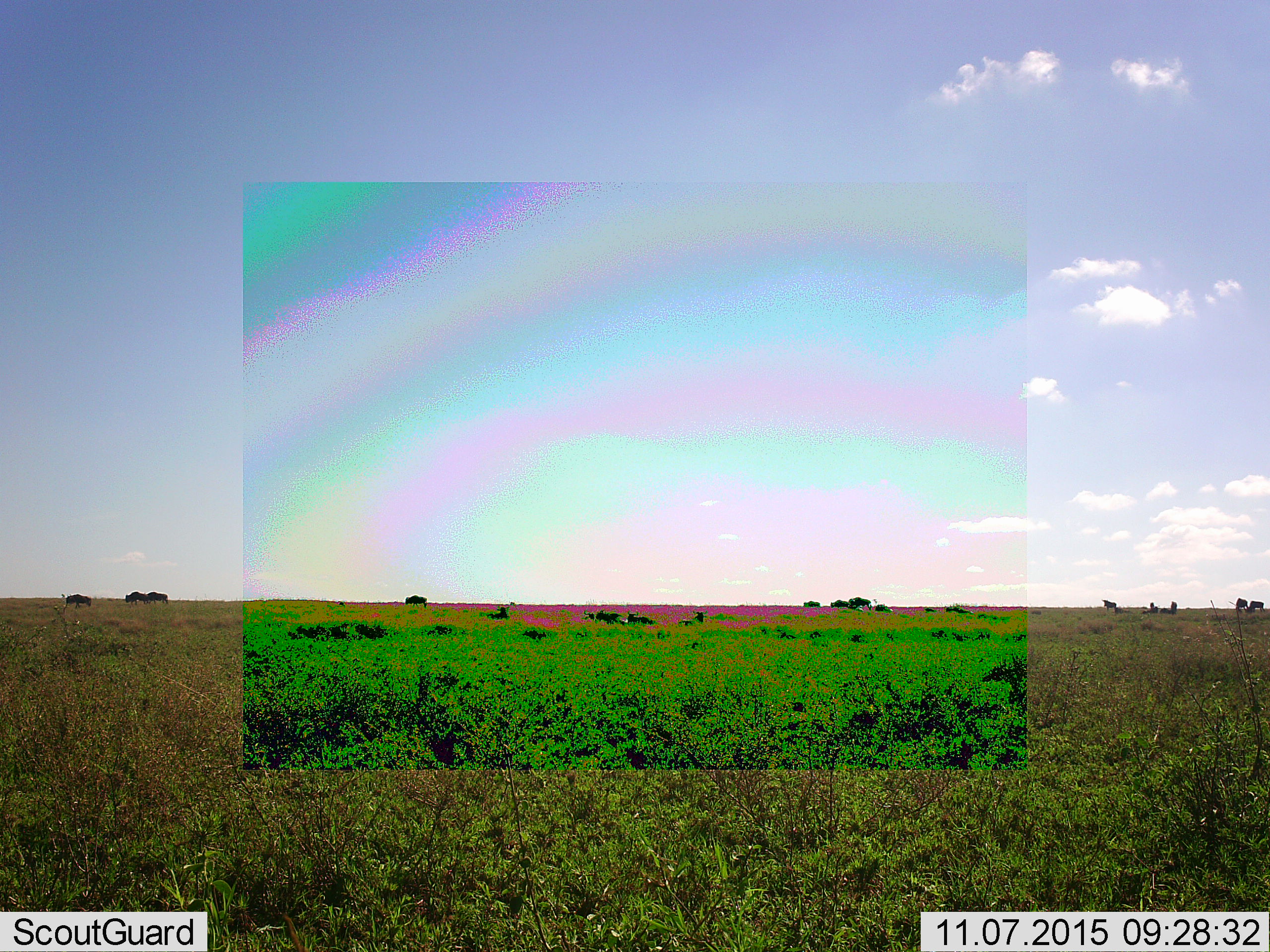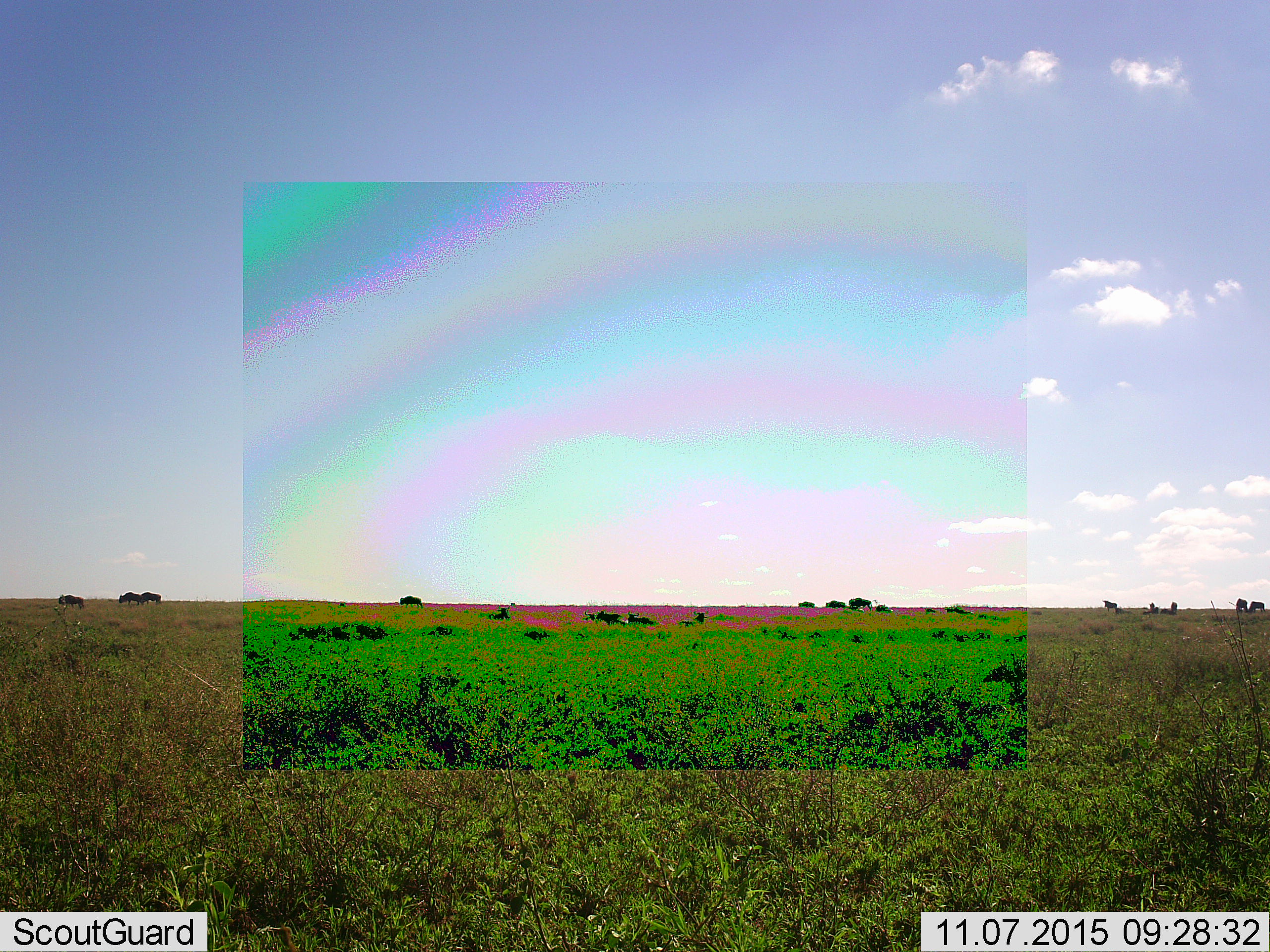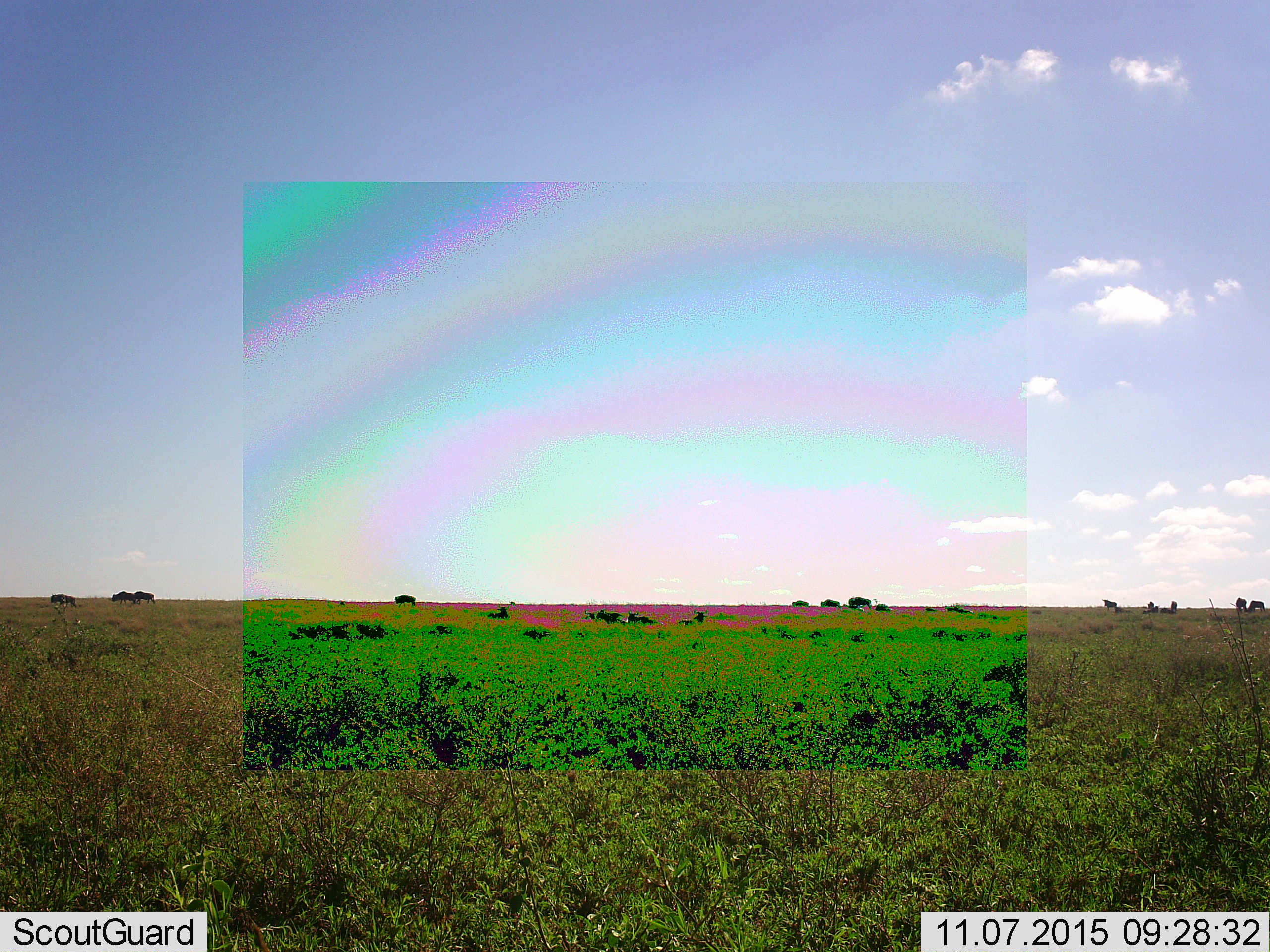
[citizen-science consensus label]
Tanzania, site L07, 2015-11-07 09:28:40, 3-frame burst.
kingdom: Animalia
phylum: Chordata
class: Mammalia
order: Artiodactyla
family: Bovidae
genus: Connochaetes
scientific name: Connochaetes taurinus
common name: blue wildebeest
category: wildebeest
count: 11-50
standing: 20%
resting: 20%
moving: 100%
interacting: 0%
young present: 0%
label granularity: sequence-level